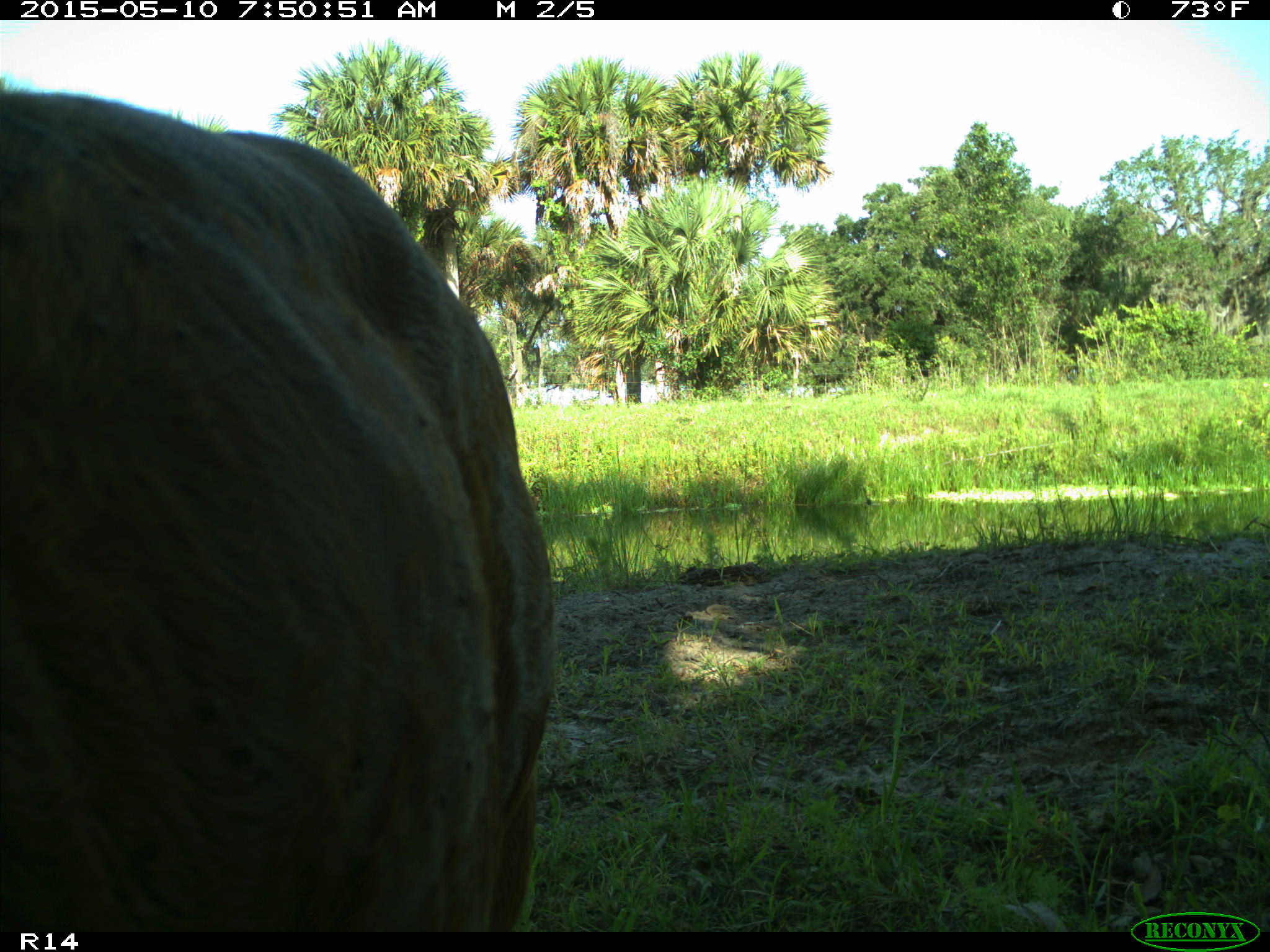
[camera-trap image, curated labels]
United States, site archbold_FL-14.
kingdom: Animalia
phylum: Chordata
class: Mammalia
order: Artiodactyla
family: Bovidae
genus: Bos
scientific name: Bos taurus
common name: domestic cow